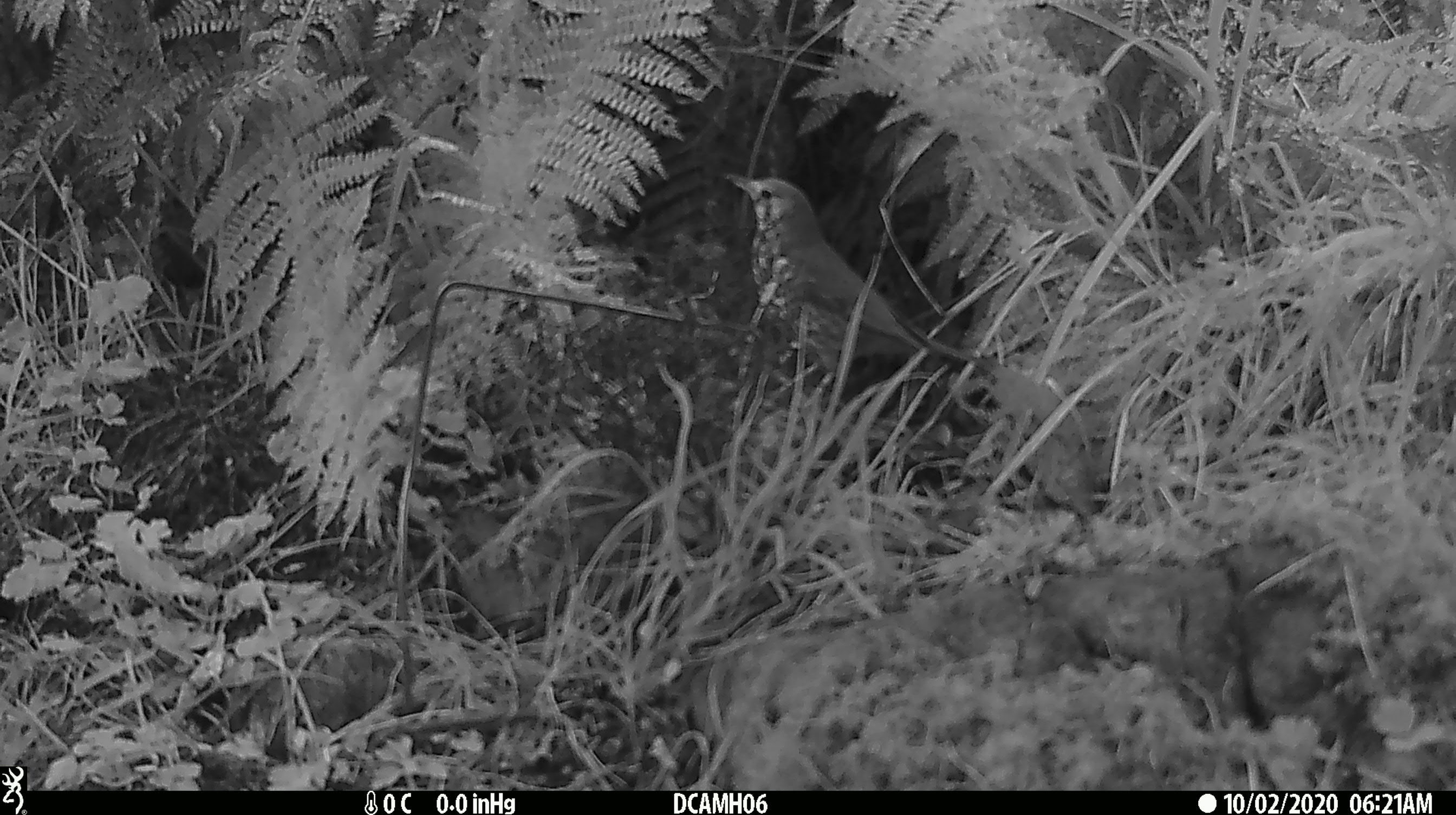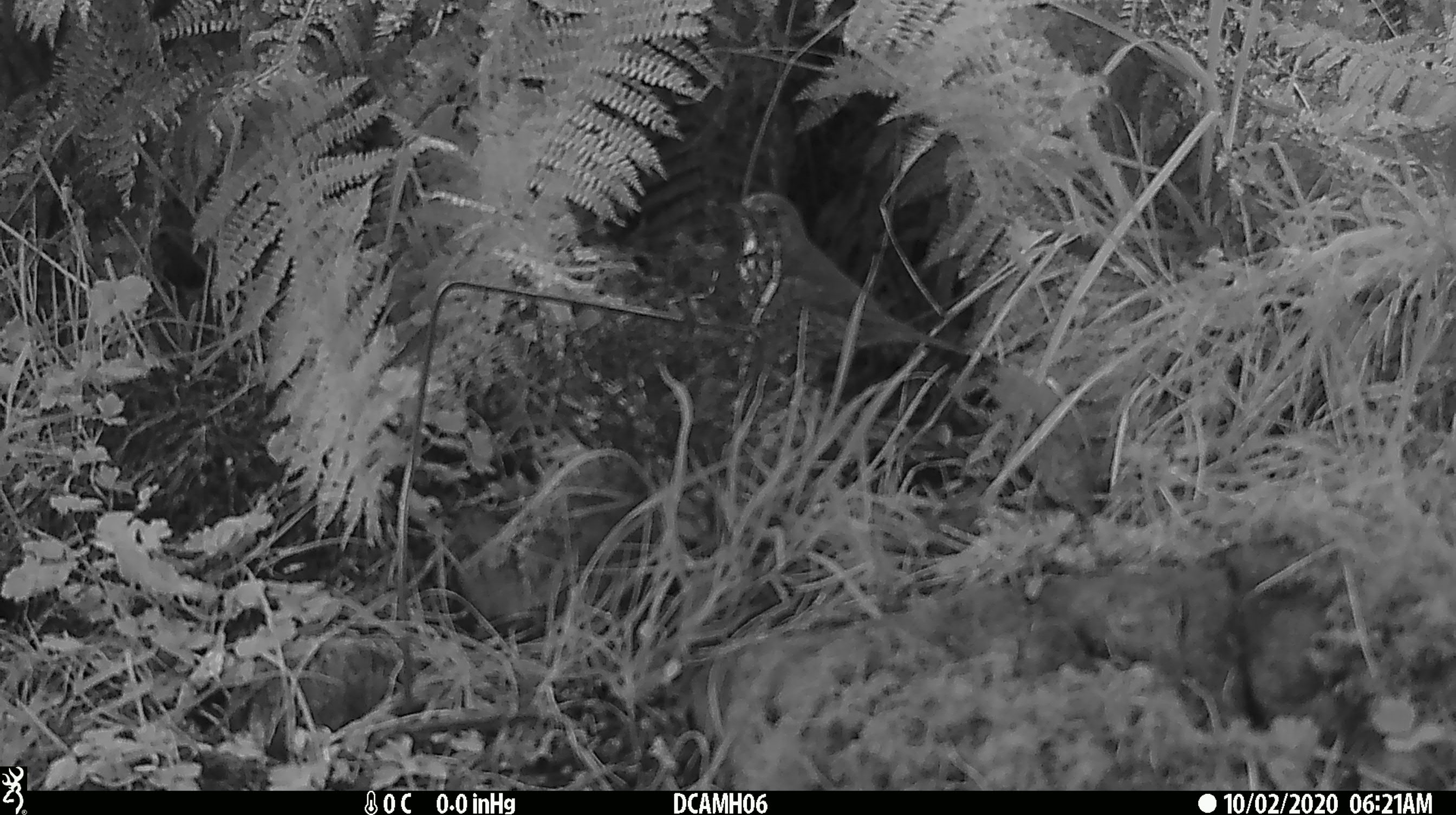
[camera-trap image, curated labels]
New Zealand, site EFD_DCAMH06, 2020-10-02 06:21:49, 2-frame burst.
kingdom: Animalia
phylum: Chordata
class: Aves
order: Passeriformes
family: Turdidae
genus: Turdus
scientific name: Turdus philomelos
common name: song thrush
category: thrush